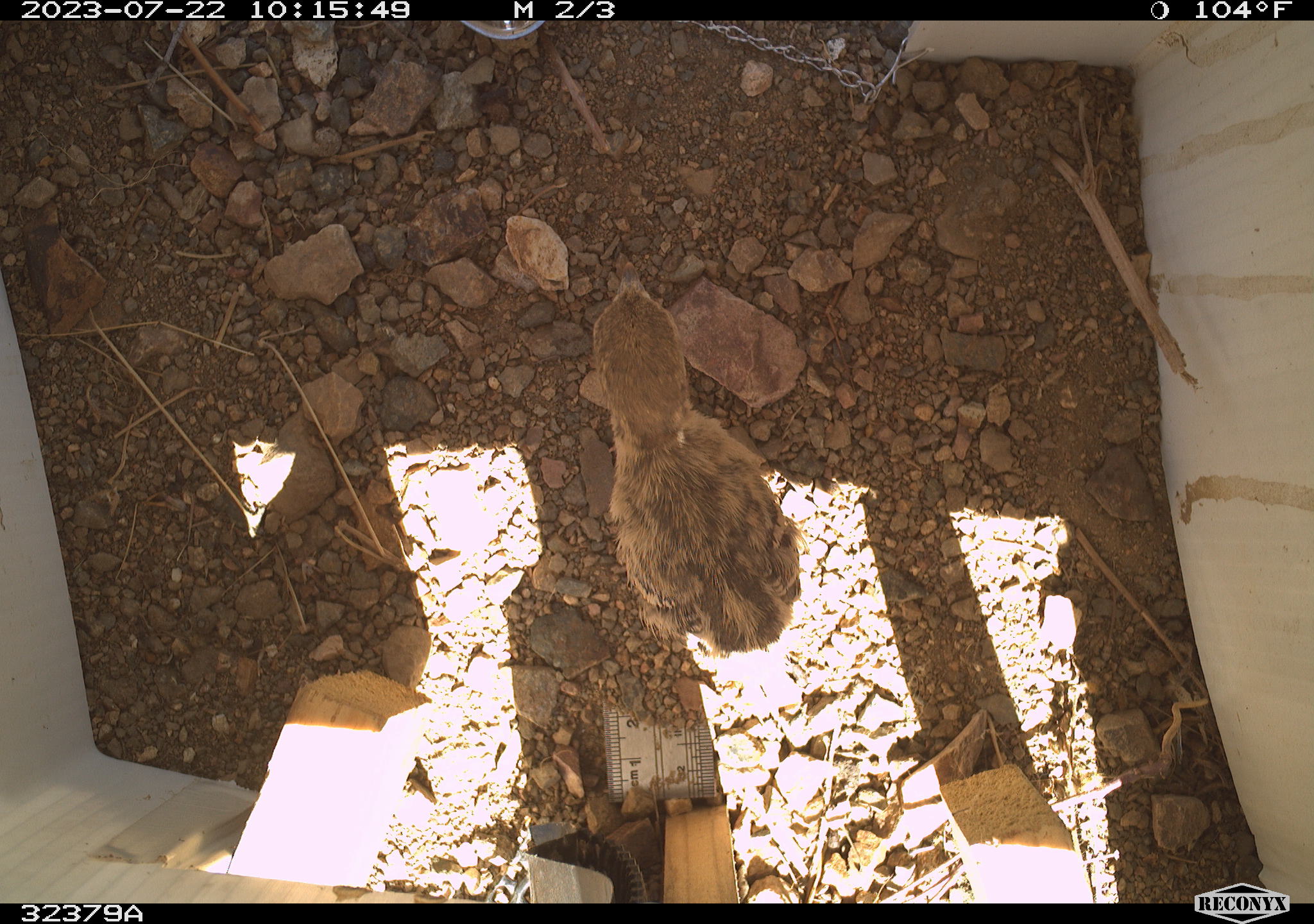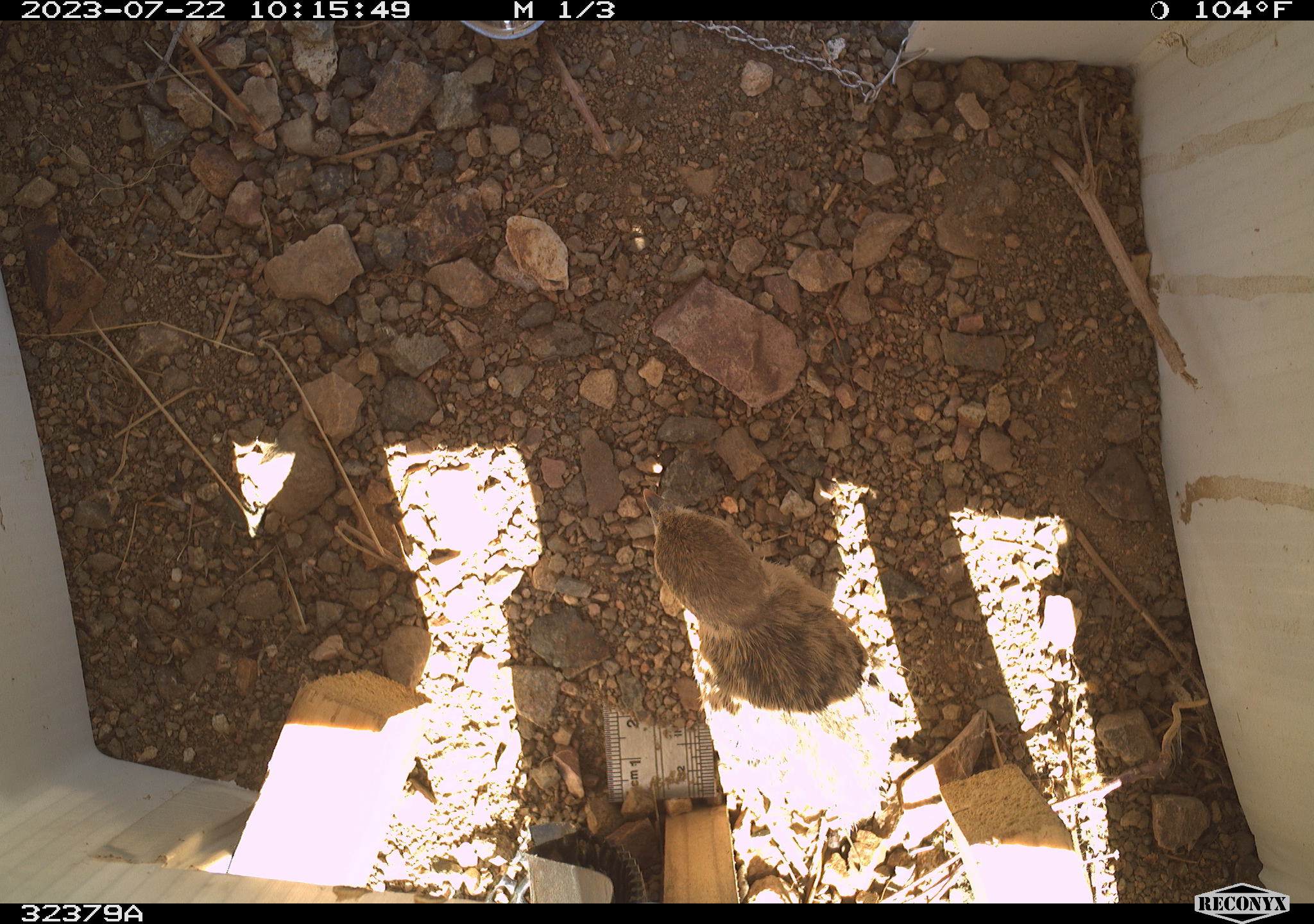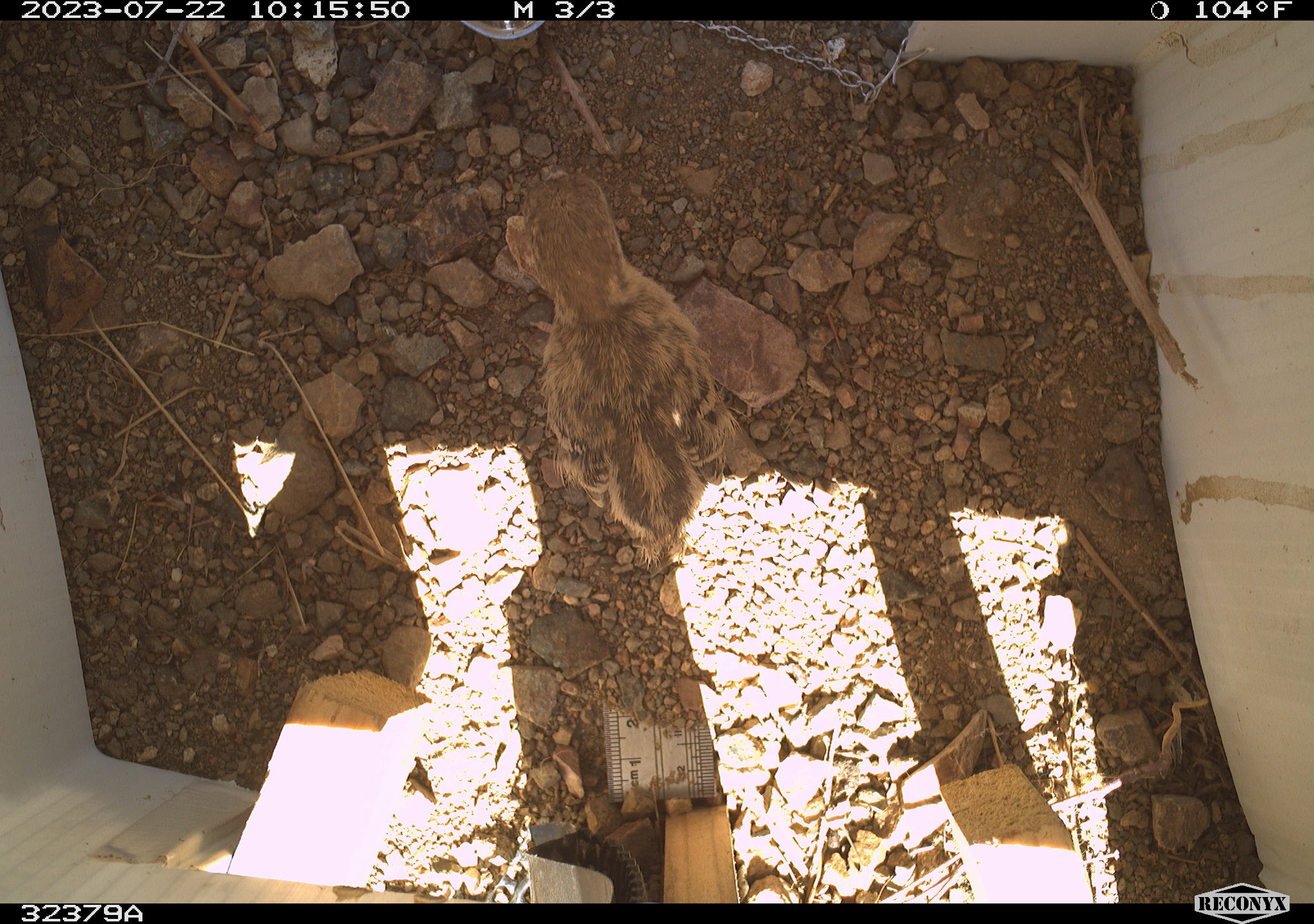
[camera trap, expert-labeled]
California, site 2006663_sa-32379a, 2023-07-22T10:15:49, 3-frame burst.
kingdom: Animalia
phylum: Chordata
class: Aves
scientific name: Aves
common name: bird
Bird (Aves).